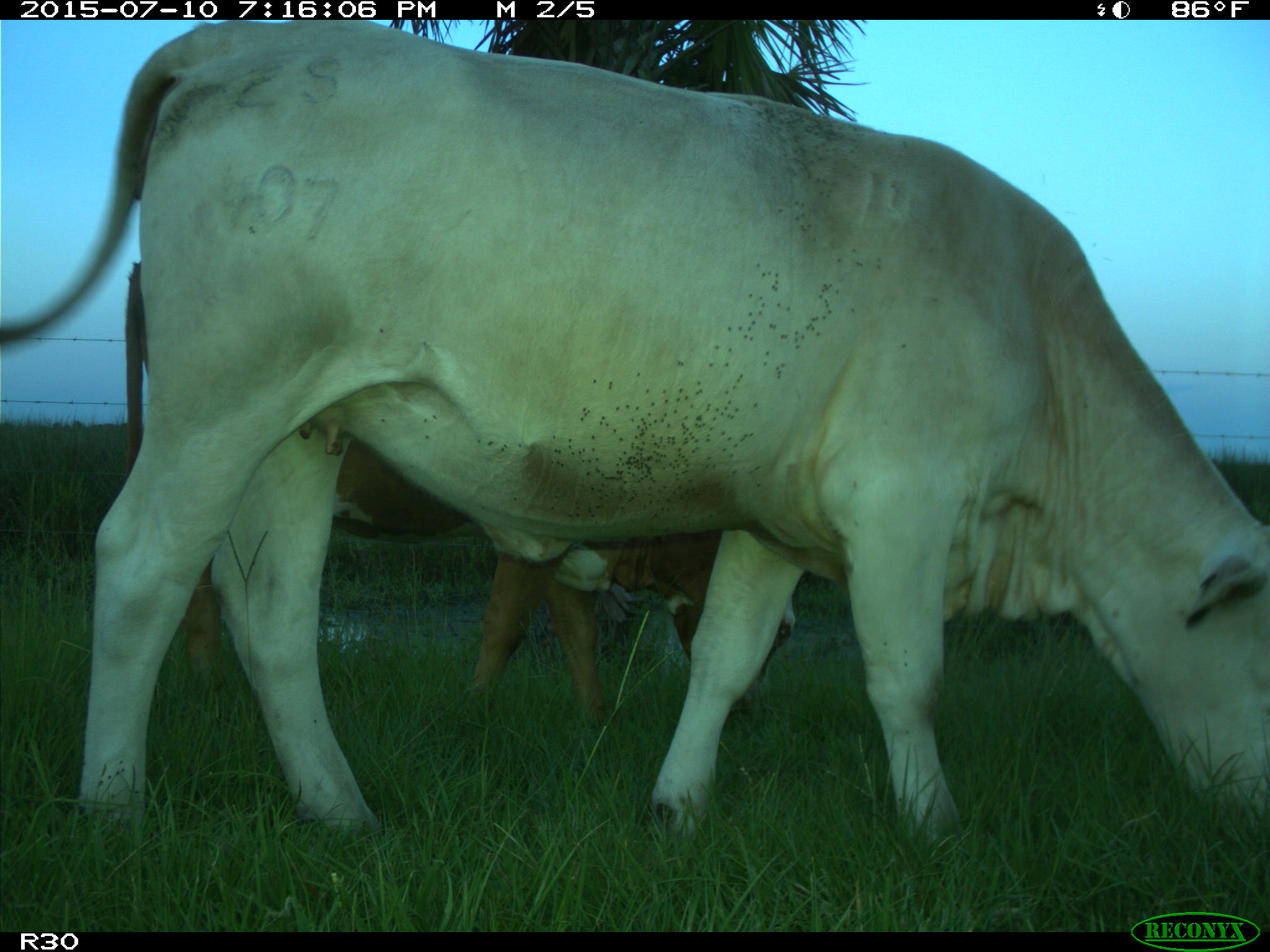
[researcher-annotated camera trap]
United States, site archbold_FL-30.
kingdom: Animalia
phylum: Chordata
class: Mammalia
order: Artiodactyla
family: Bovidae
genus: Bos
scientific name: Bos taurus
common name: domestic cow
Bos taurus (domestic cow).